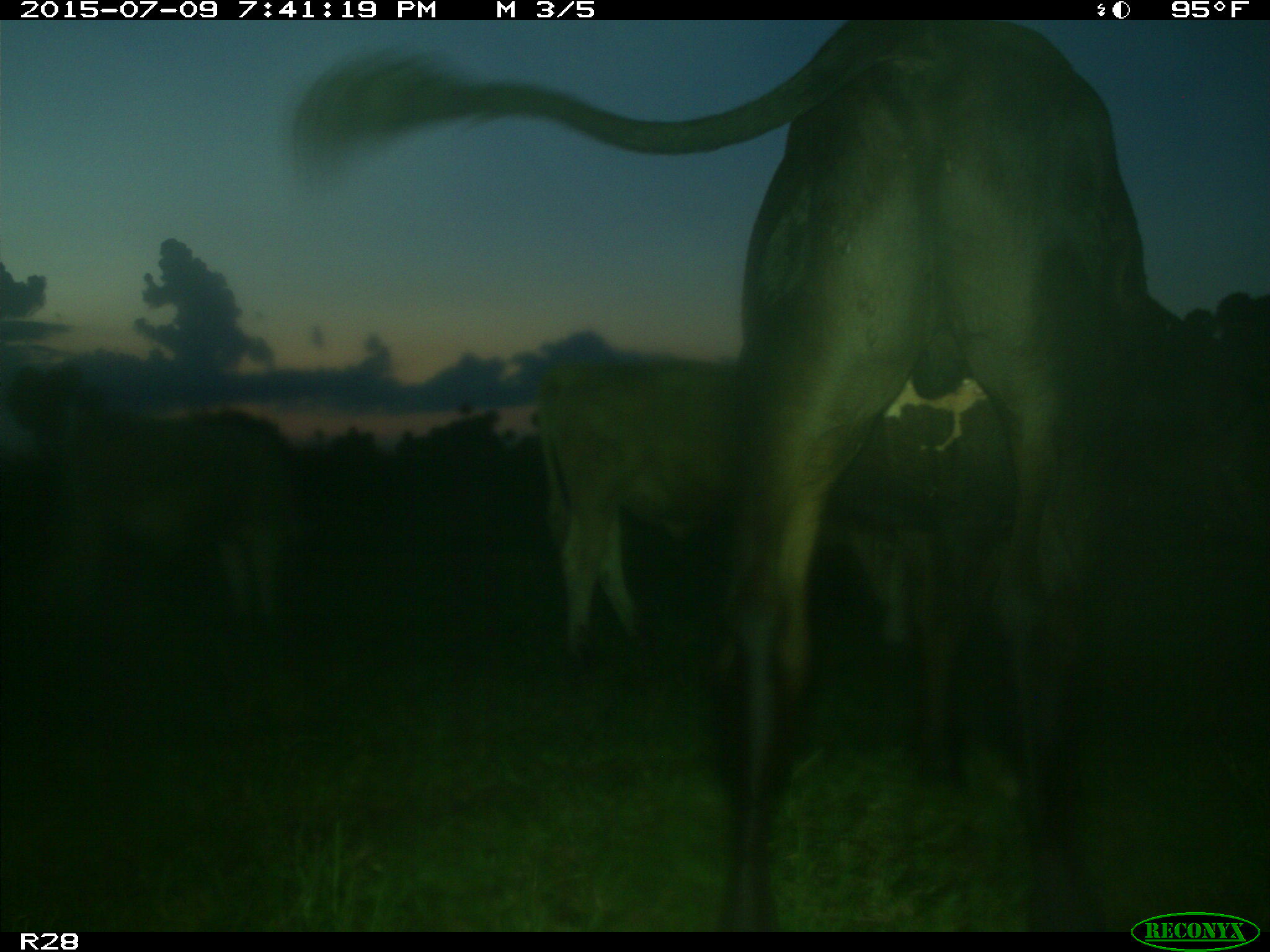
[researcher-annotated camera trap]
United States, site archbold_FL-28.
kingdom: Animalia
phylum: Chordata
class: Mammalia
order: Artiodactyla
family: Bovidae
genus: Bos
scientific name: Bos taurus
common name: domestic cow